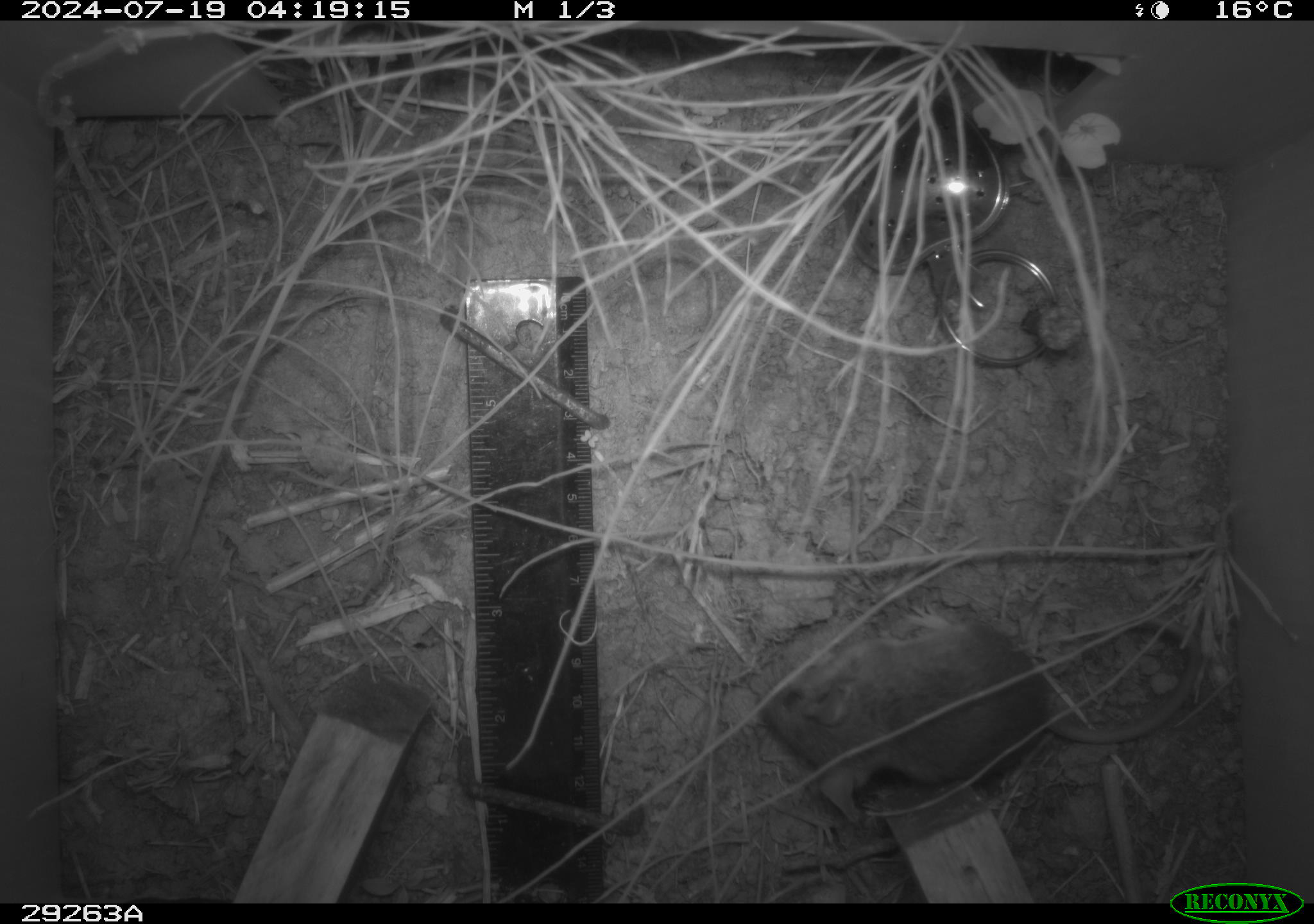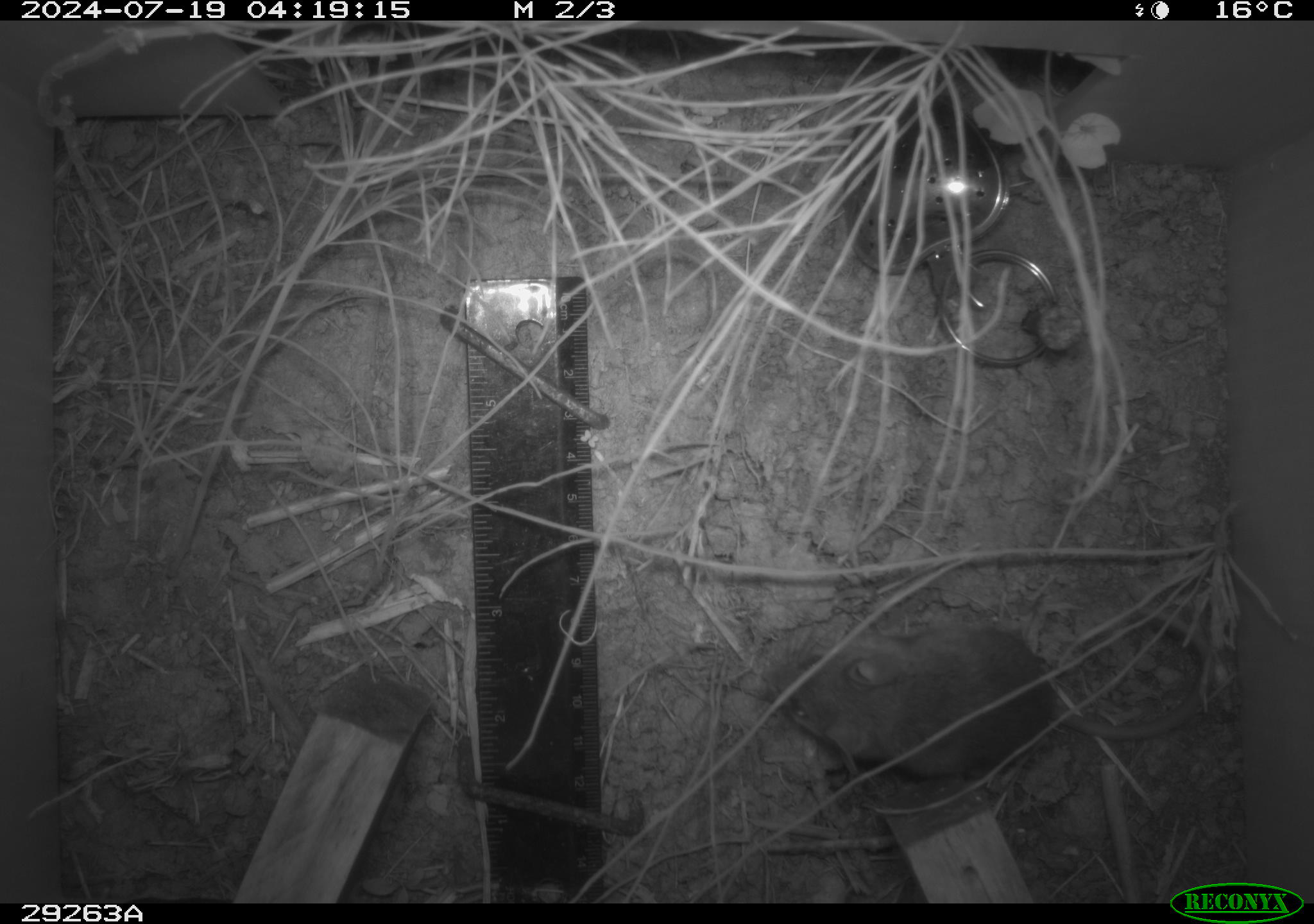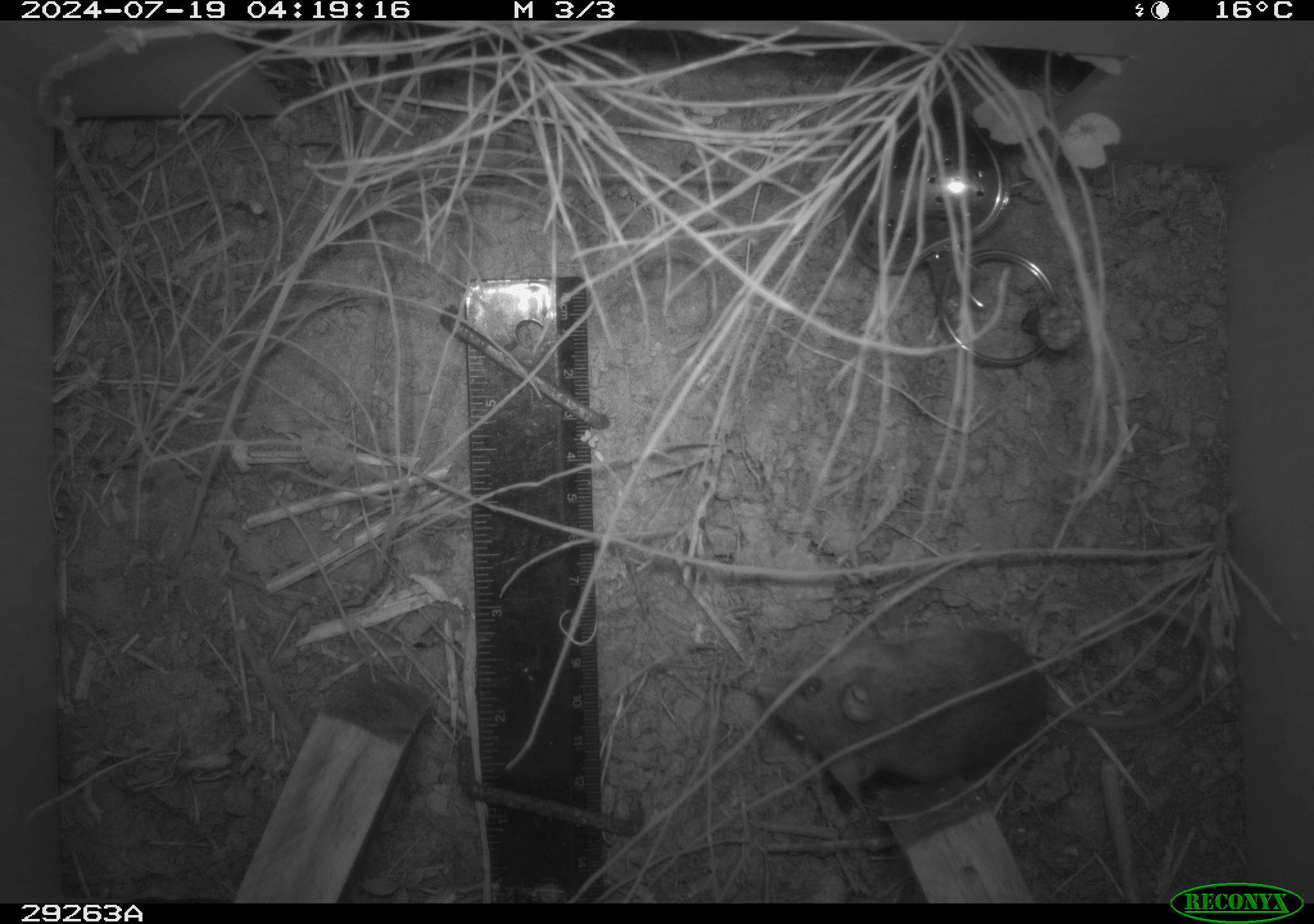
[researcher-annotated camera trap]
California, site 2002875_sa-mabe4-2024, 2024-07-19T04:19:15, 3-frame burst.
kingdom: Animalia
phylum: Chordata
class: Mammalia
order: Rodentia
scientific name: Rodentia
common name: rodent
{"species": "rodent (Rodentia)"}